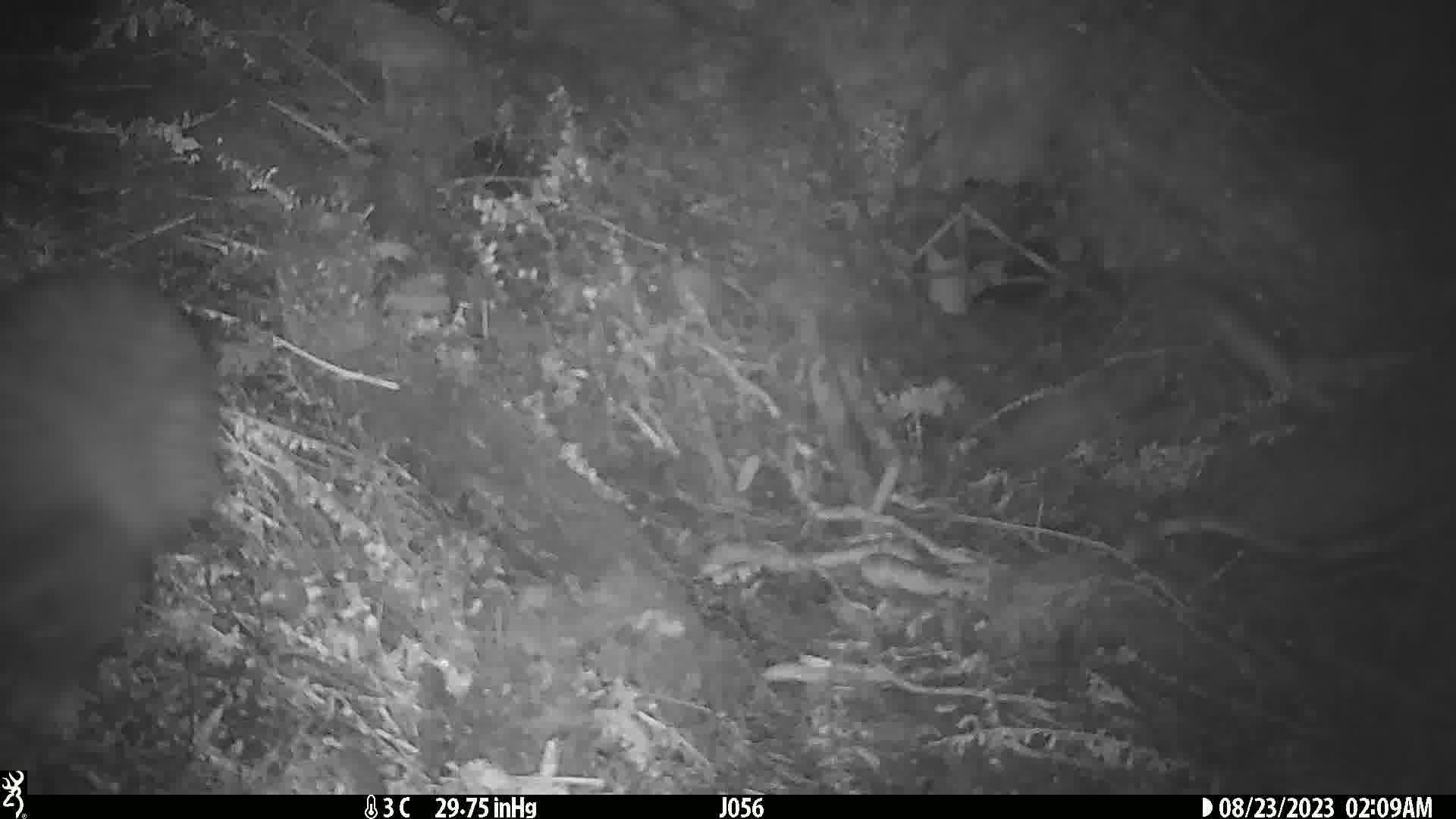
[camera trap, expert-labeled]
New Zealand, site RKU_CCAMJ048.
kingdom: Animalia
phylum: Chordata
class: Aves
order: Apterygiformes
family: Apterygidae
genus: Apteryx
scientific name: Apteryx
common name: kiwi